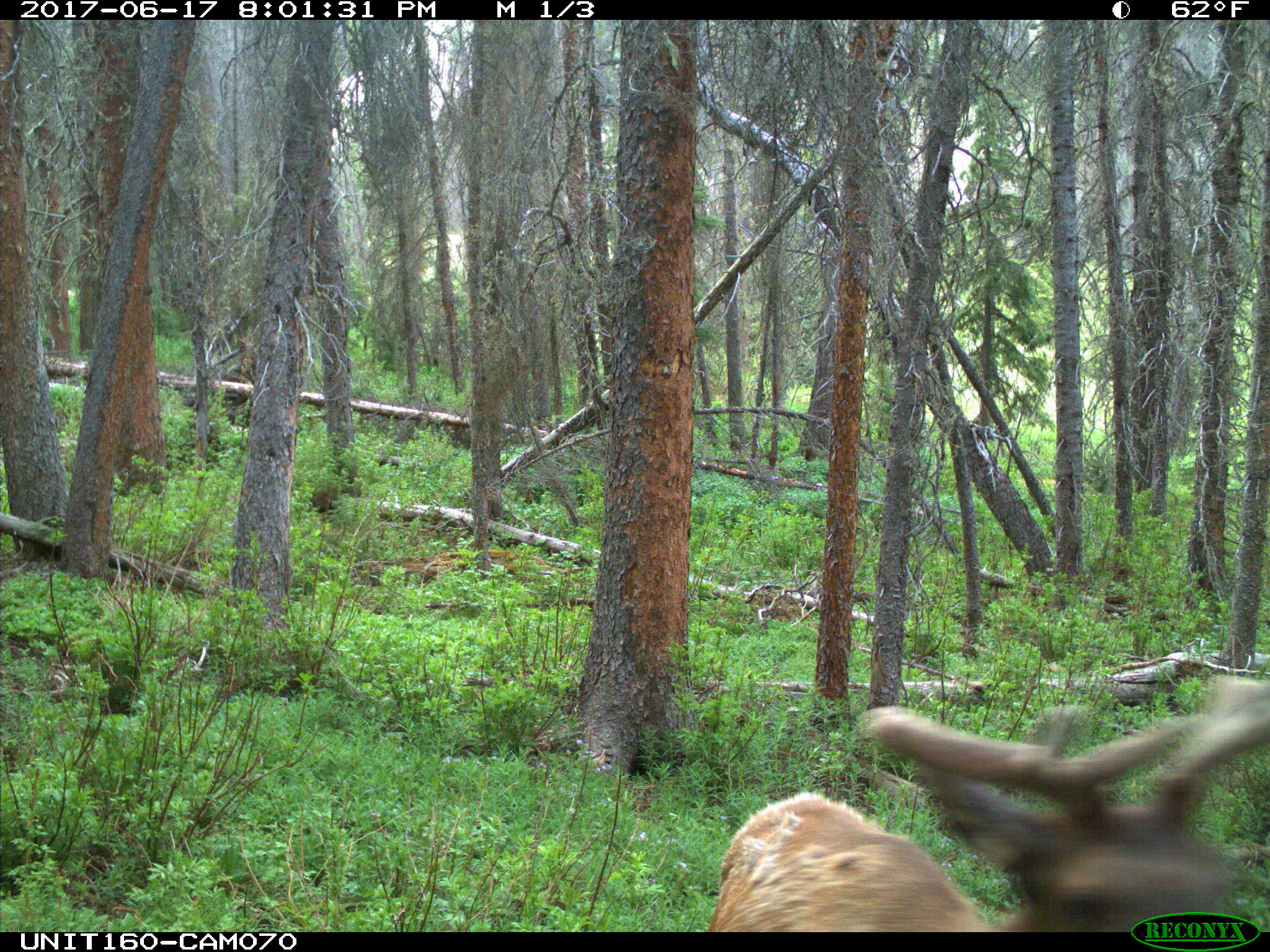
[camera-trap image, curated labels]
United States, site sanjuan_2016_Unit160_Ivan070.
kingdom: Animalia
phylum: Chordata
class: Mammalia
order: Artiodactyla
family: Cervidae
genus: Cervus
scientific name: Cervus elaphus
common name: red deer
Cervus elaphus (red deer).